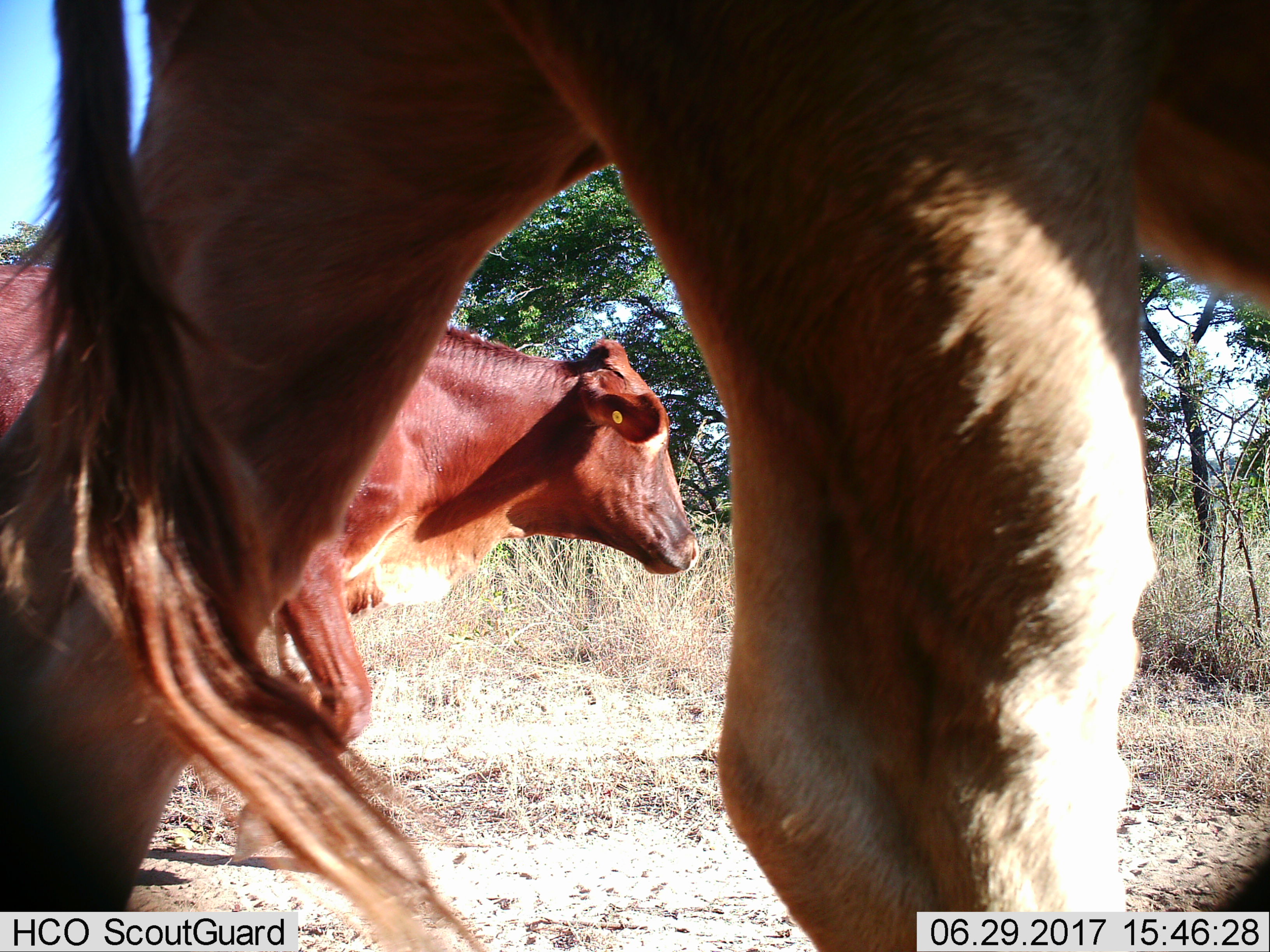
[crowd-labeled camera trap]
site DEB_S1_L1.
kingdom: Animalia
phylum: Chordata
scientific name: Vertebrata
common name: domestic animal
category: domesticanimal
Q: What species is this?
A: Domesticanimal (domestic animal) (Vertebrata).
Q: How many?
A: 2.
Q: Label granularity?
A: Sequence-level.